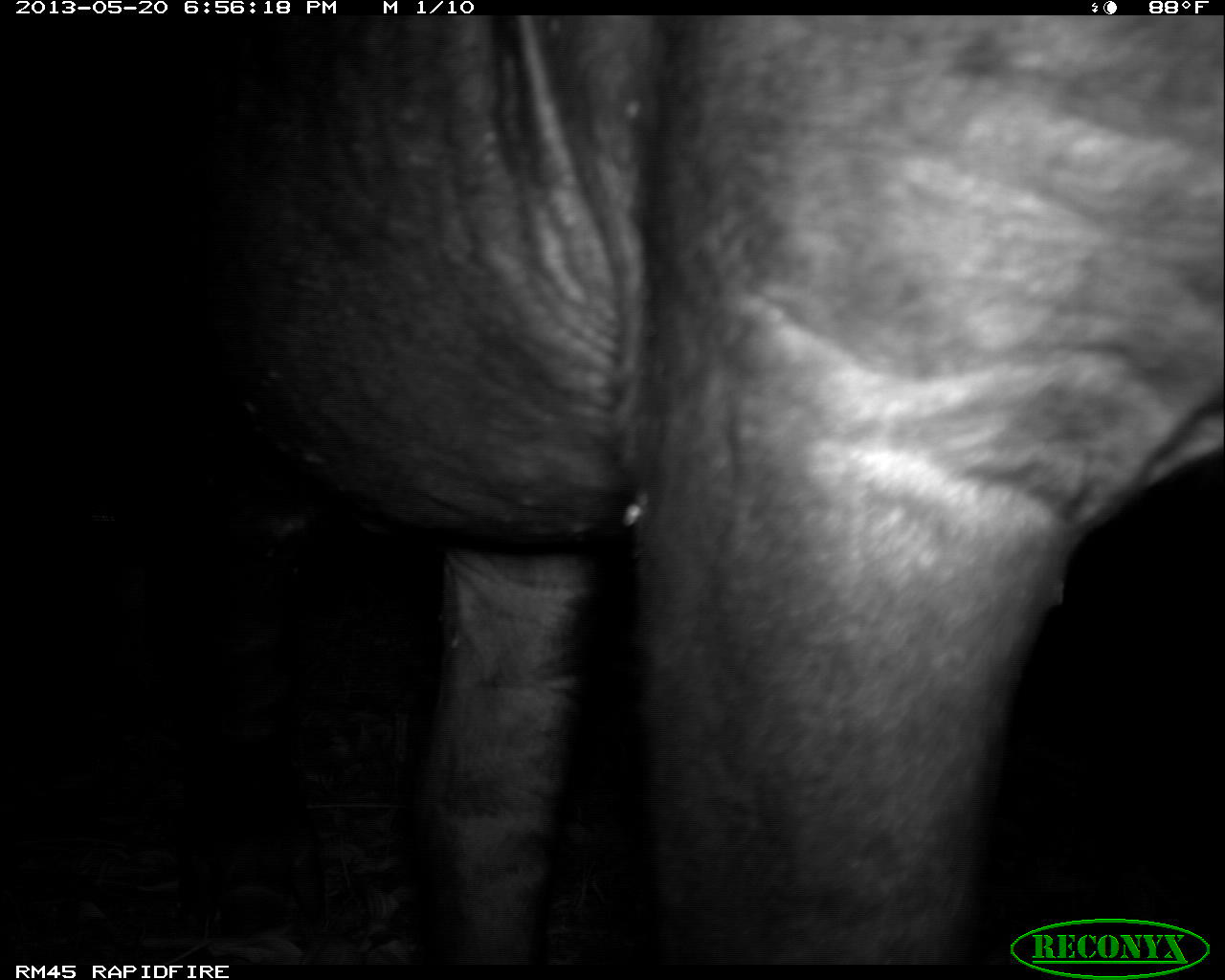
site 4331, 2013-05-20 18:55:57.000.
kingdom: Animalia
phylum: Chordata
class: Mammalia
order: Perissodactyla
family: Tapiridae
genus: Tapirus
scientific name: Tapirus bairdii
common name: baird's tapir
Tapirus bairdii (baird's tapir), count 1, sex male.